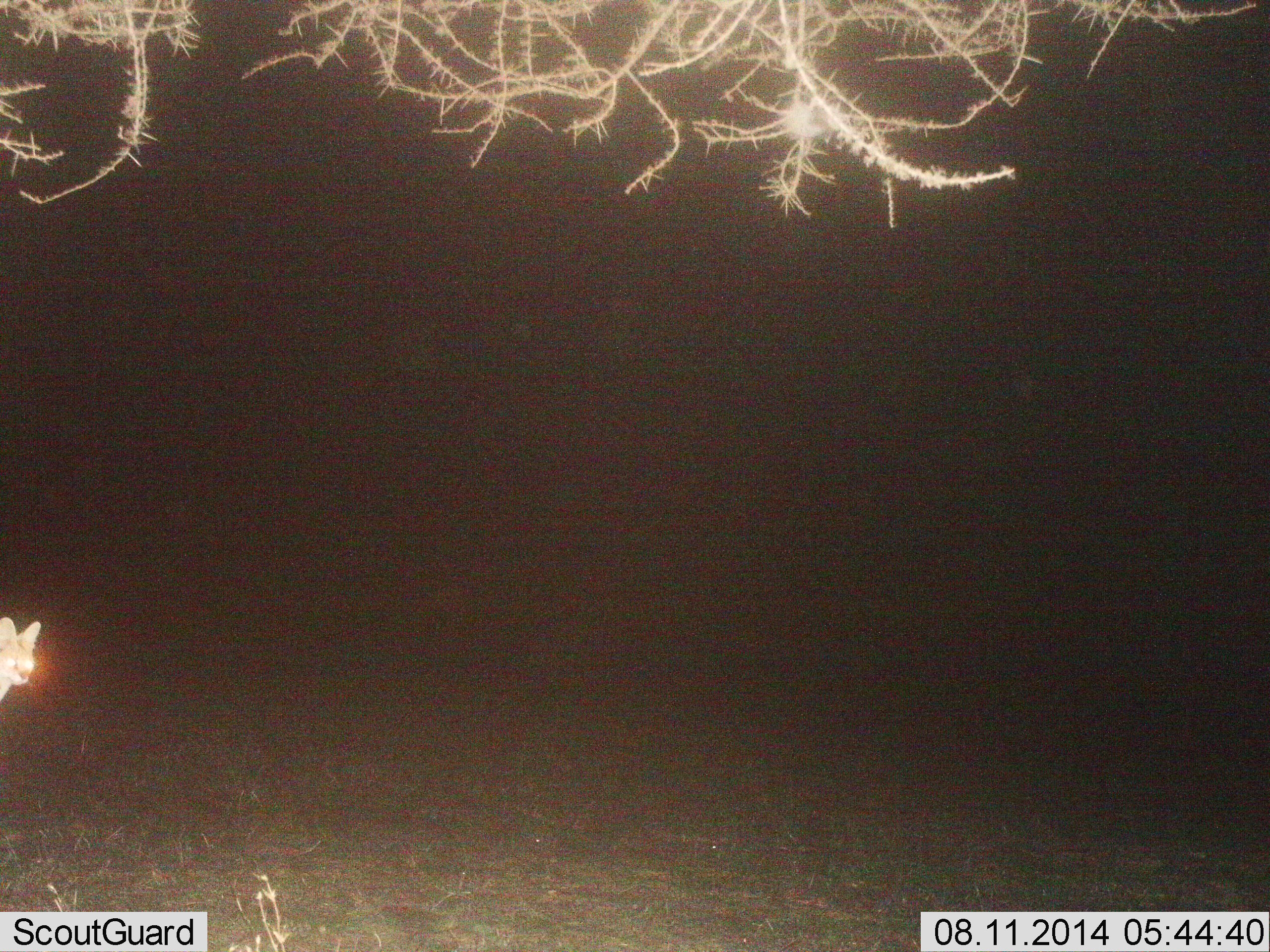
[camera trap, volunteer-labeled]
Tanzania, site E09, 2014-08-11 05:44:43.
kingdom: Animalia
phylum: Chordata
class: Mammalia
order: Carnivora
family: Felidae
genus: Leptailurus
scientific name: Leptailurus serval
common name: serval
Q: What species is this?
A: Serval (Leptailurus serval).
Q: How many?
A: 1.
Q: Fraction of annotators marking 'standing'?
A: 80%.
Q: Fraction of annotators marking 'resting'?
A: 0%.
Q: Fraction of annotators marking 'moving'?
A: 30%.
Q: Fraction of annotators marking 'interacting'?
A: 0%.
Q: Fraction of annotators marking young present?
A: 0%.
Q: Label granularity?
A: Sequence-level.